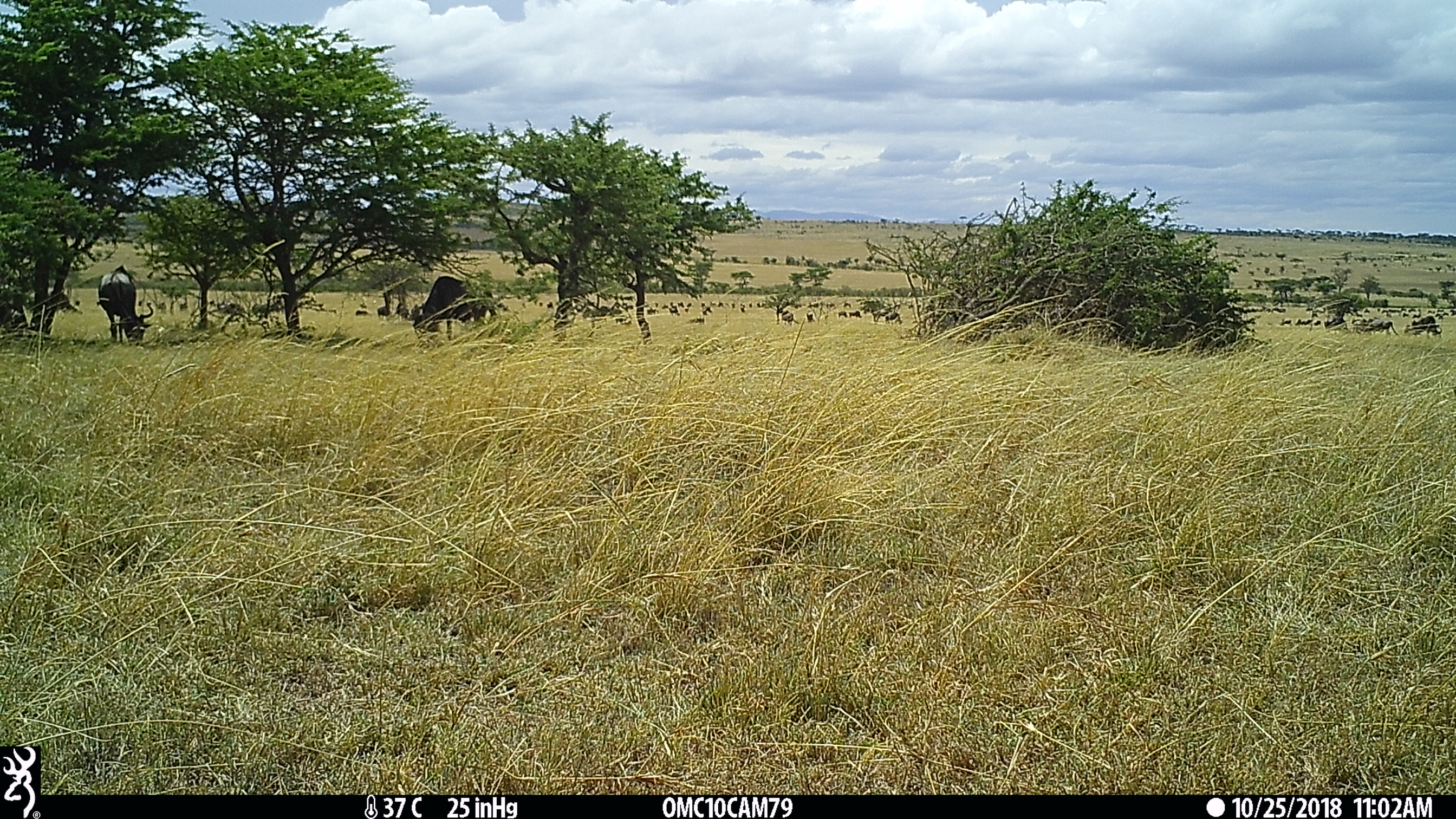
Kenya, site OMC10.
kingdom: Animalia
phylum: Chordata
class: Mammalia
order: Artiodactyla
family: Bovidae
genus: Connochaetes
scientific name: Connochaetes taurinus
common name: blue wildebeest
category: wildebeest